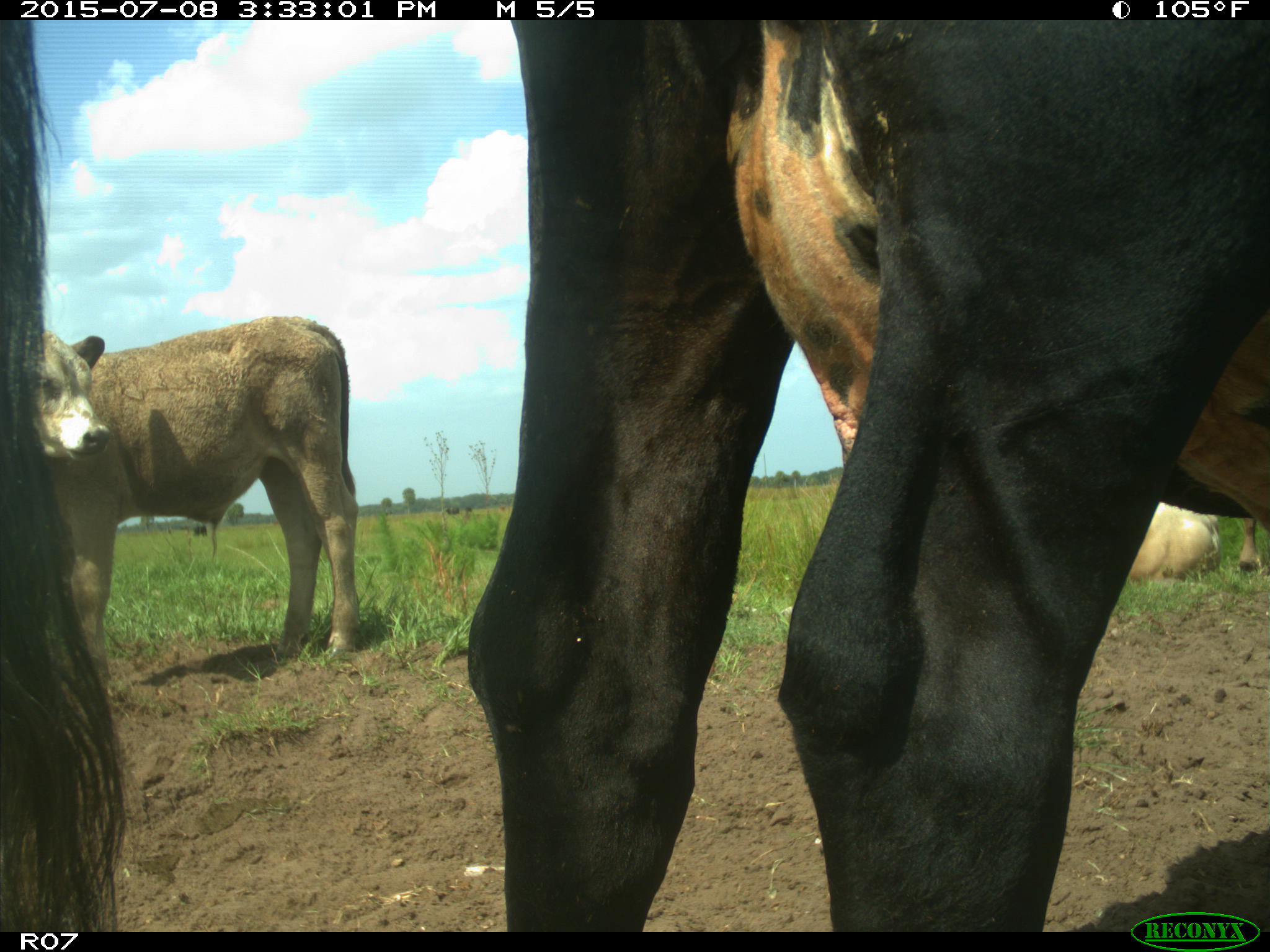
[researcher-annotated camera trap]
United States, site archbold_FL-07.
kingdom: Animalia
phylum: Chordata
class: Mammalia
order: Artiodactyla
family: Bovidae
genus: Bos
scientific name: Bos taurus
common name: domestic cow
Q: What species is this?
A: Bos taurus (domestic cow).